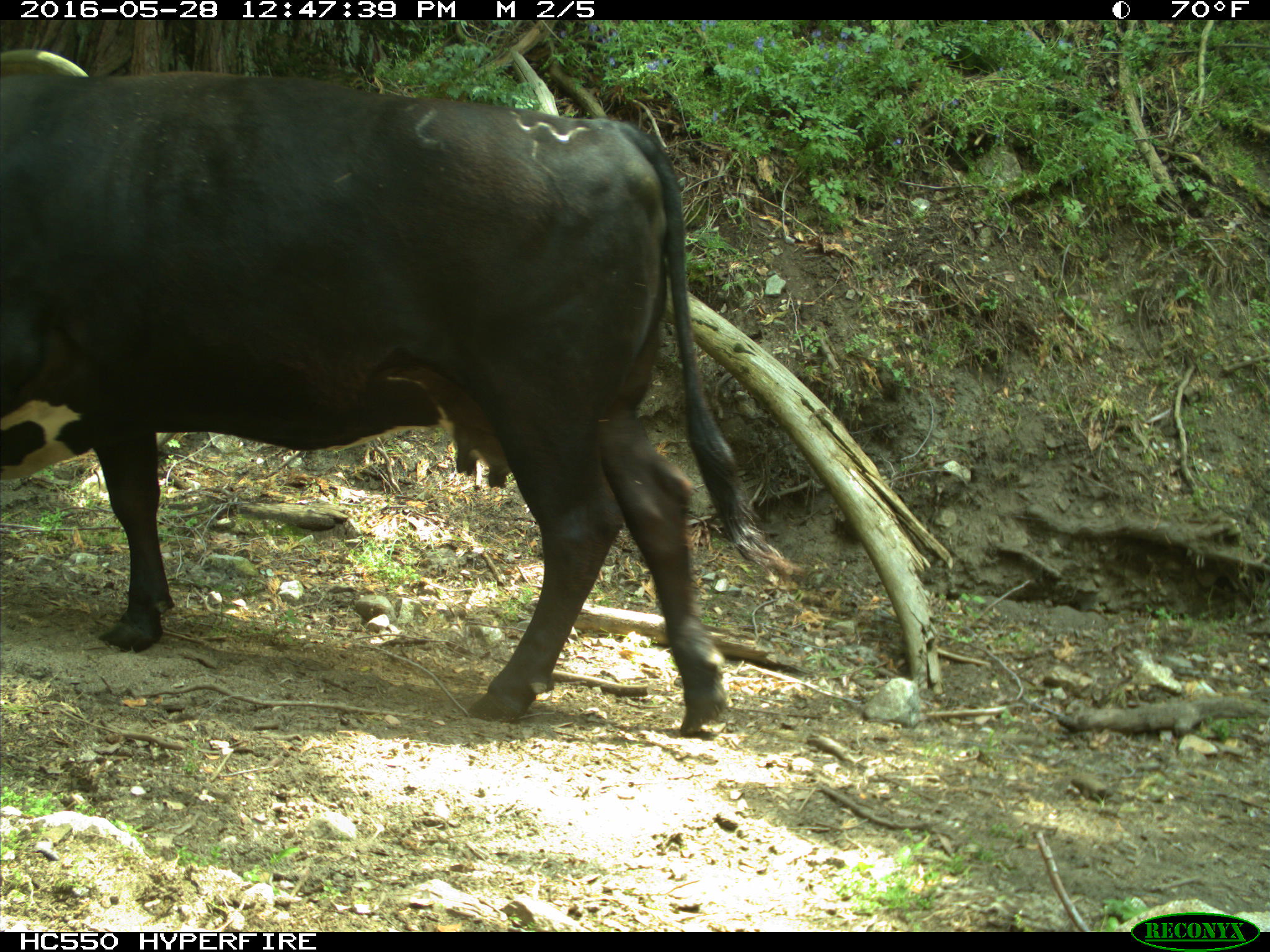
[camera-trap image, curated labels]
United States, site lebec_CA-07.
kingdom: Animalia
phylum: Chordata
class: Mammalia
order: Artiodactyla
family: Bovidae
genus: Bos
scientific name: Bos taurus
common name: domestic cow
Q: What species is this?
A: Bos taurus (domestic cow).